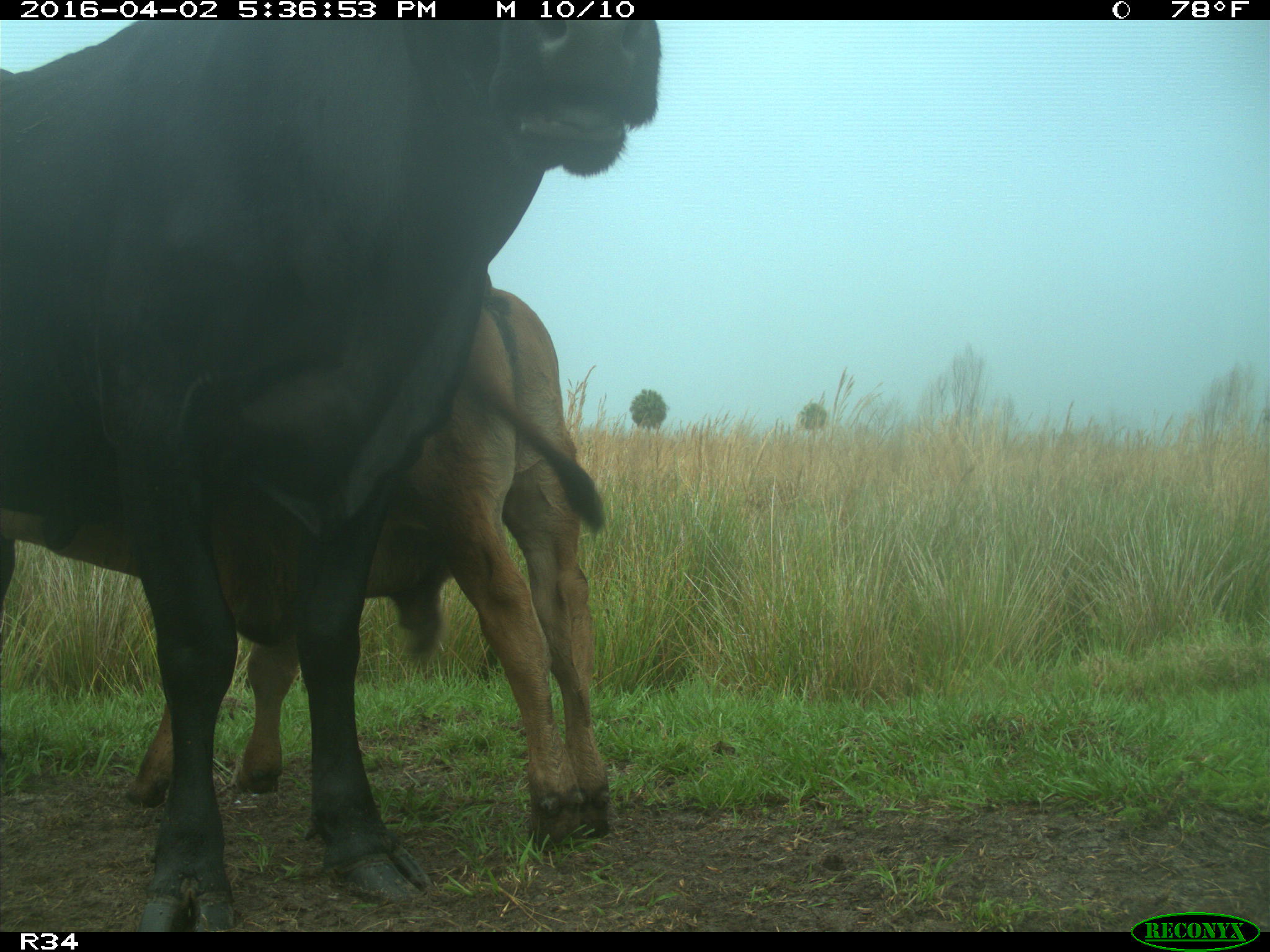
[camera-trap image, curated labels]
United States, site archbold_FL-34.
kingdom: Animalia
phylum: Chordata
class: Mammalia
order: Artiodactyla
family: Bovidae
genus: Bos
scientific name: Bos taurus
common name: domestic cow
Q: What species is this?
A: Bos taurus (domestic cow).